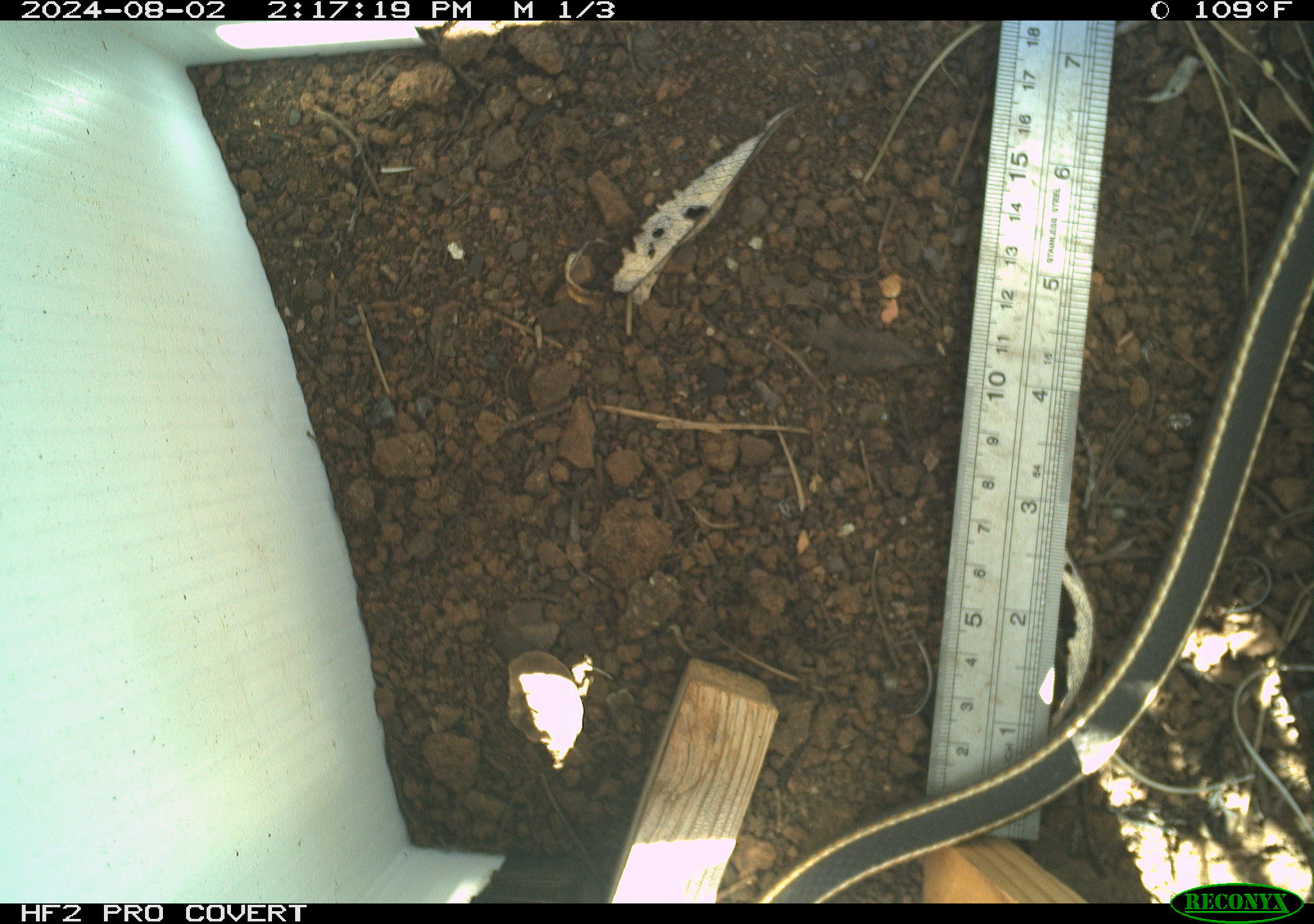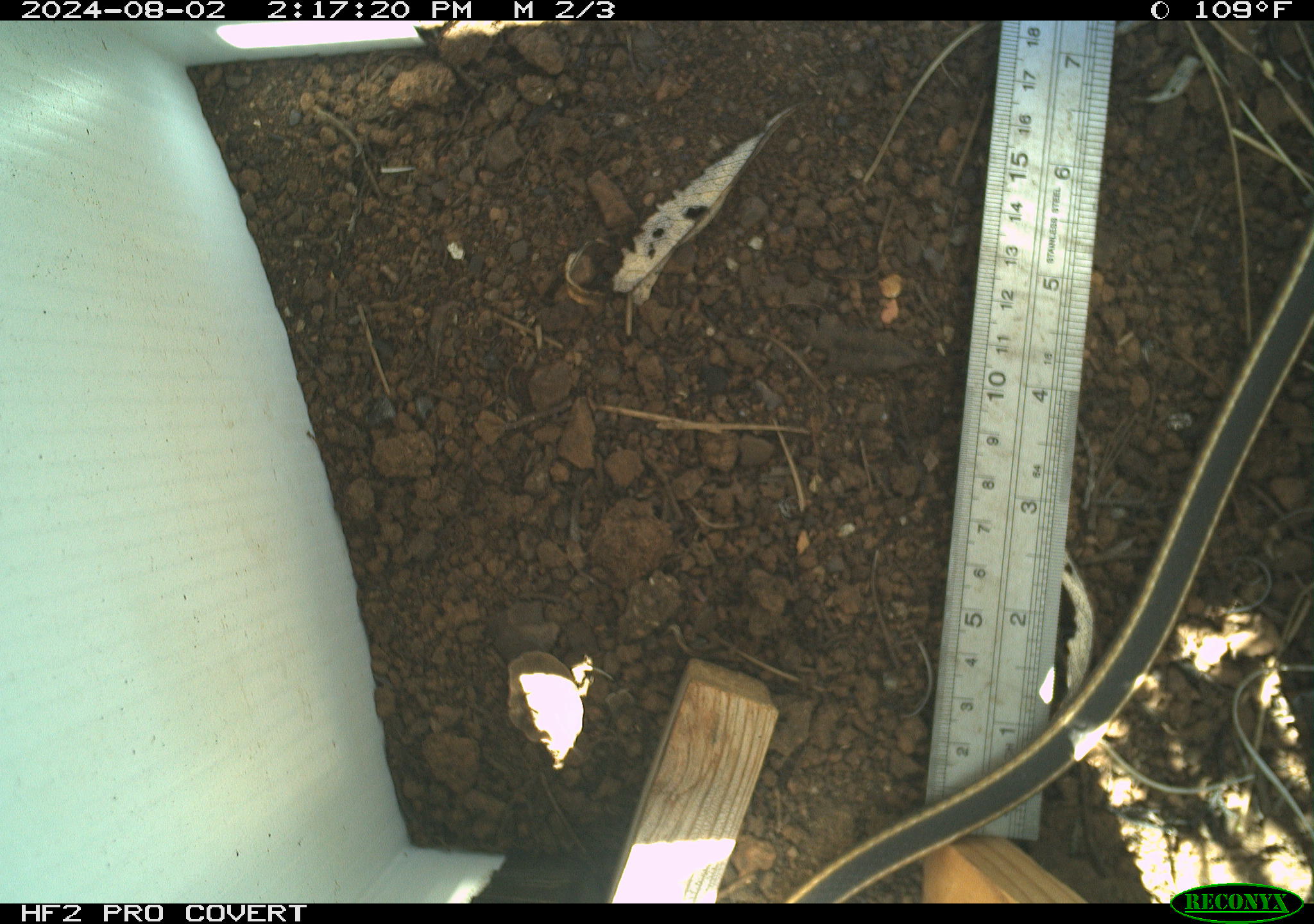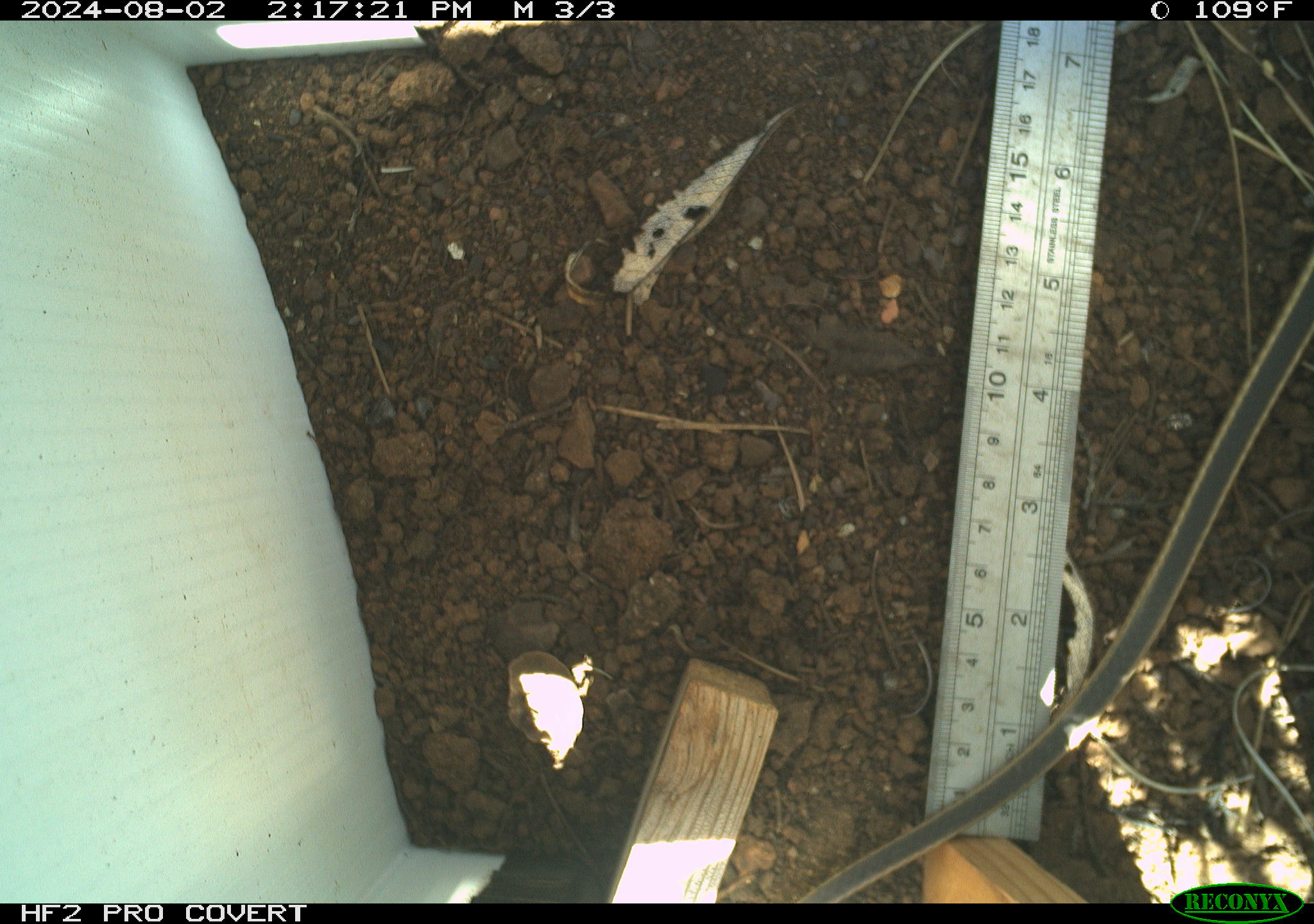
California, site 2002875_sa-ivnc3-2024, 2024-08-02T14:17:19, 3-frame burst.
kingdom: Animalia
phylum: Chordata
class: Reptilia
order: Squamata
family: Colubridae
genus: Masticophis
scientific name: Masticophis lateralis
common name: striped racer